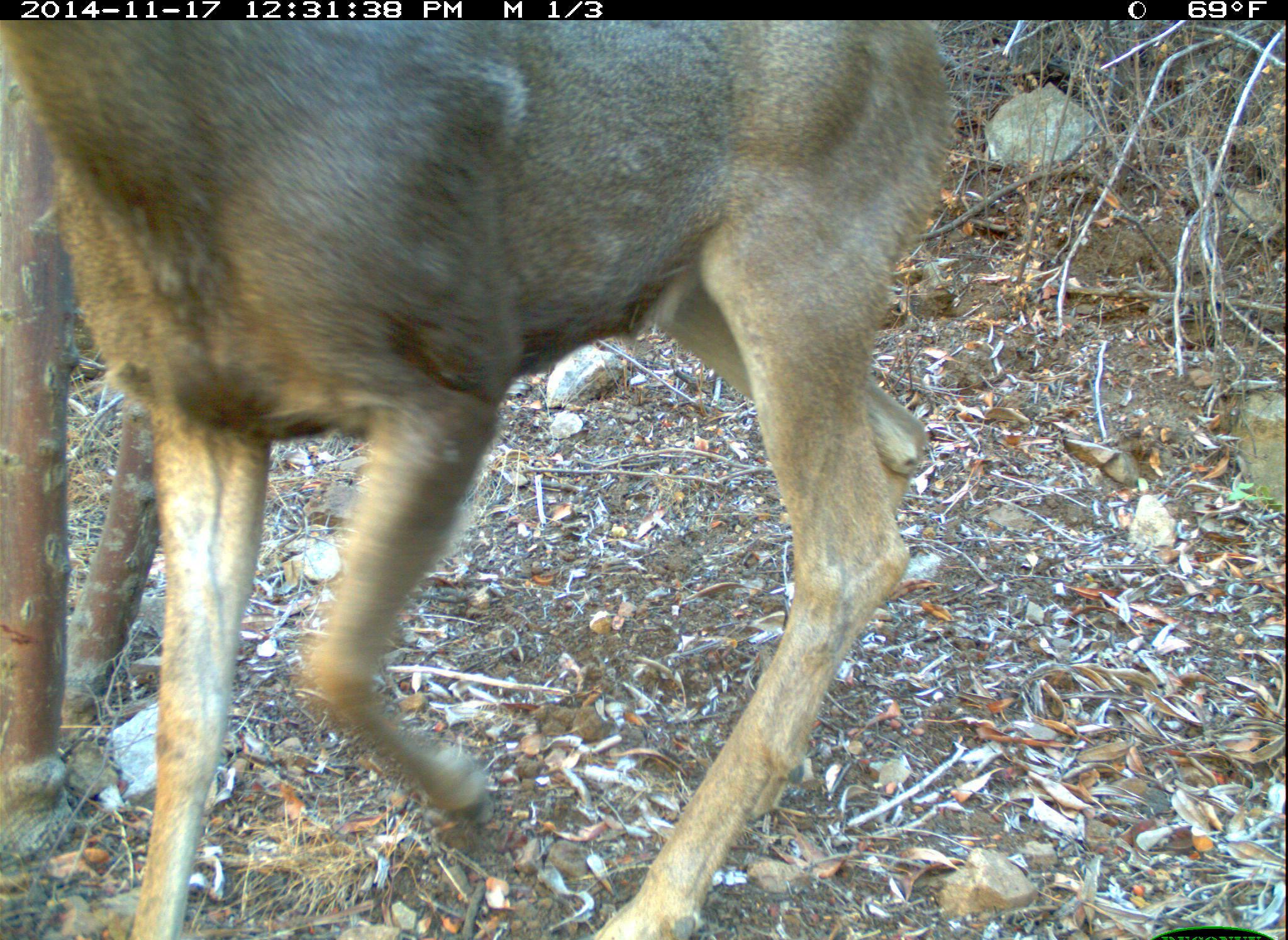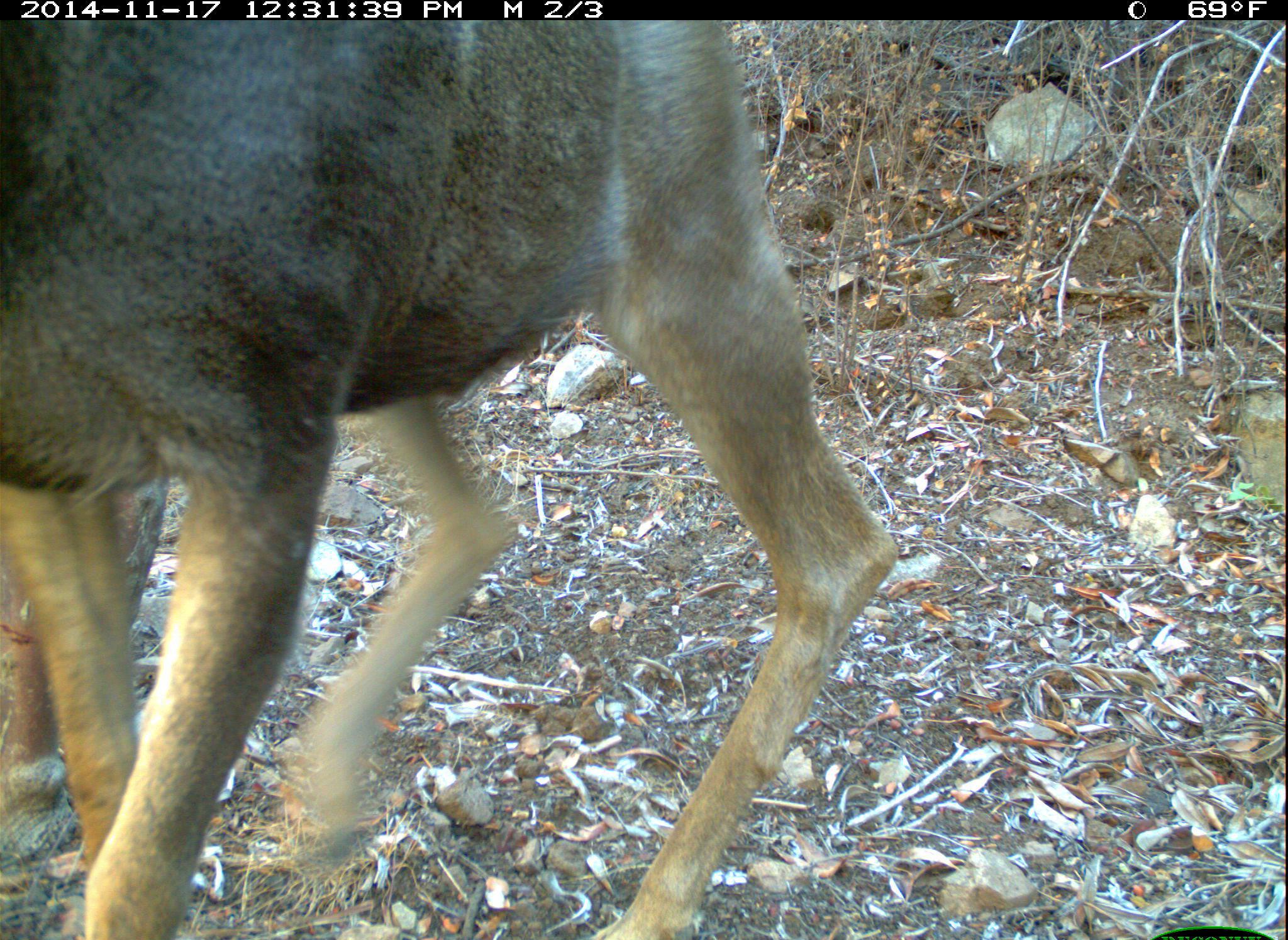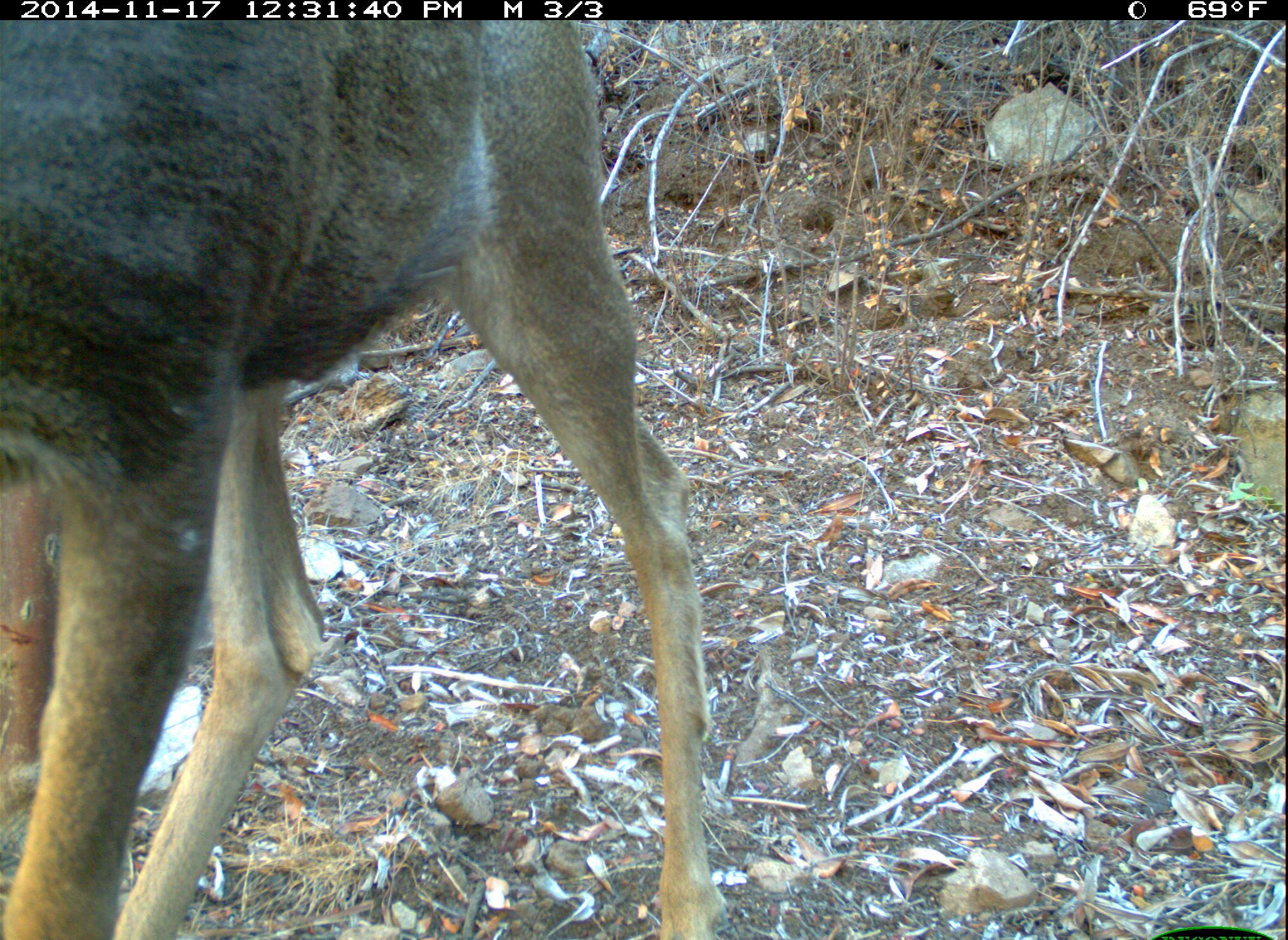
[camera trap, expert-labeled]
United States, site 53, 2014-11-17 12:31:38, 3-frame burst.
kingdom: Animalia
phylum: Chordata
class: Mammalia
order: Artiodactyla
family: Cervidae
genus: Odocoileus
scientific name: Odocoileus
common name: deer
Deer (Odocoileus).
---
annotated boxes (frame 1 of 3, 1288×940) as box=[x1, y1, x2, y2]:
deer: box=[1, 15, 959, 940]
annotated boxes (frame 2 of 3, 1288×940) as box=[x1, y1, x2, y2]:
deer: box=[0, 19, 898, 940]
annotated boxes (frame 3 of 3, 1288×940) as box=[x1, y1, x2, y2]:
deer: box=[0, 20, 736, 937]